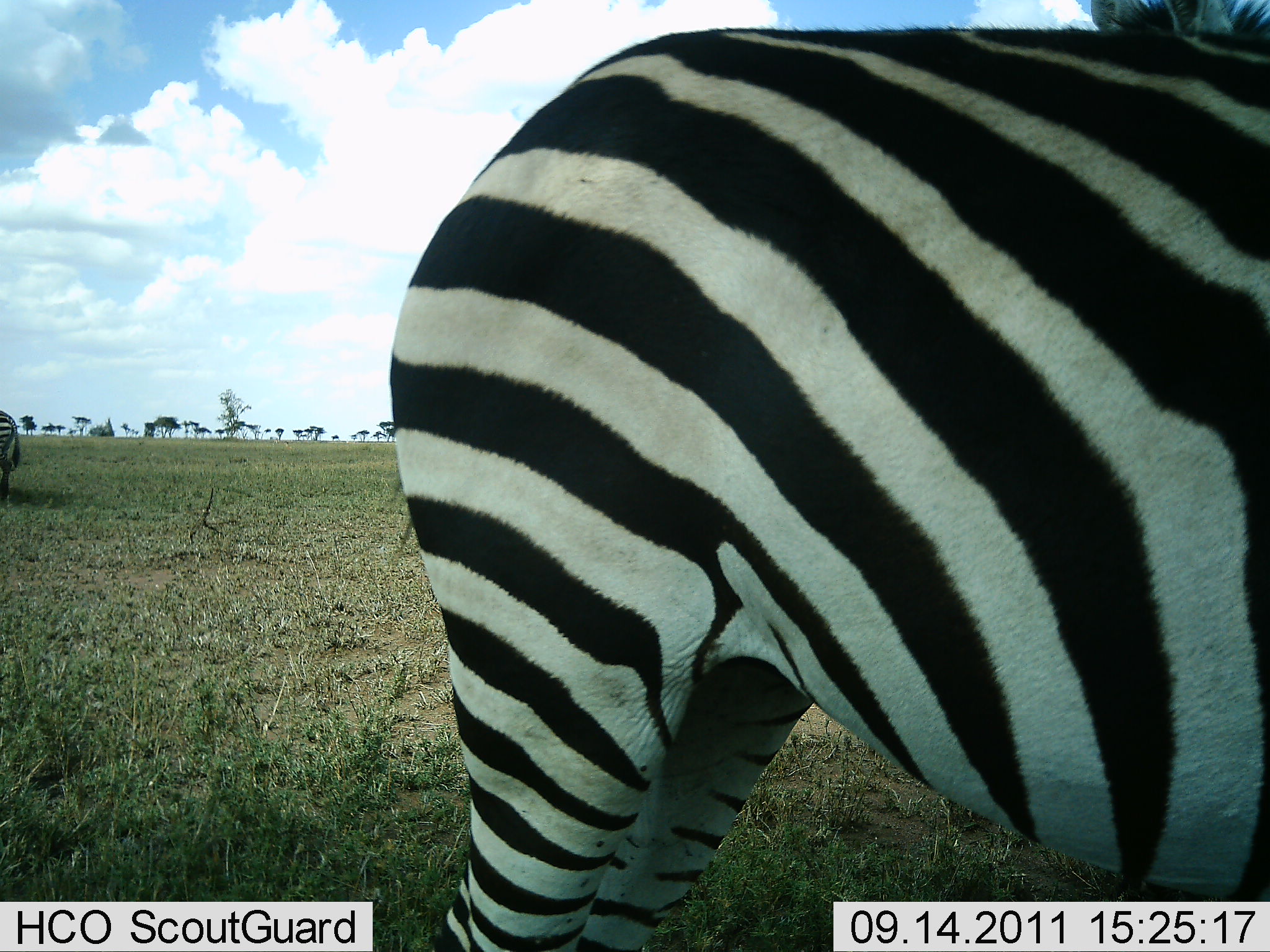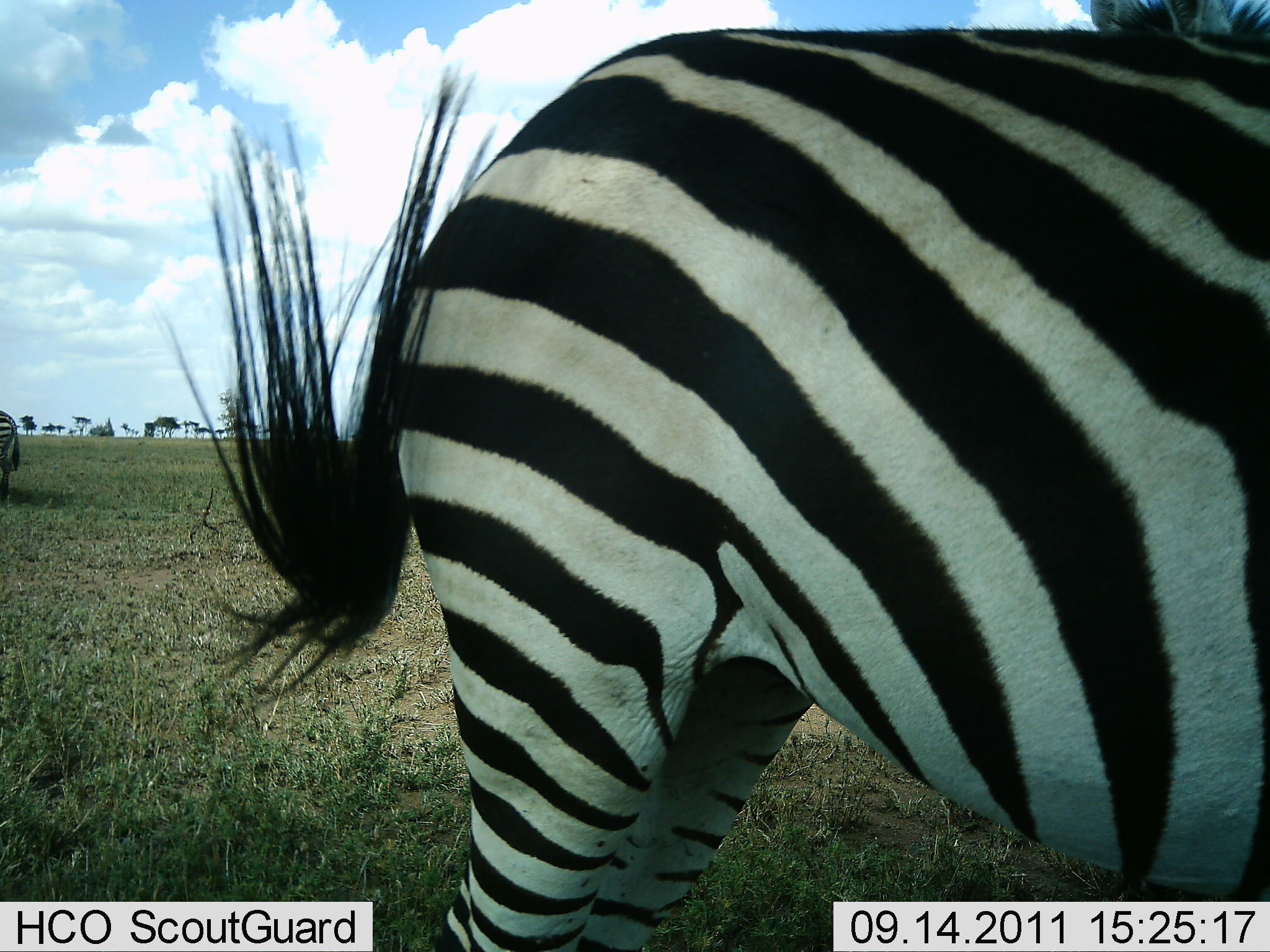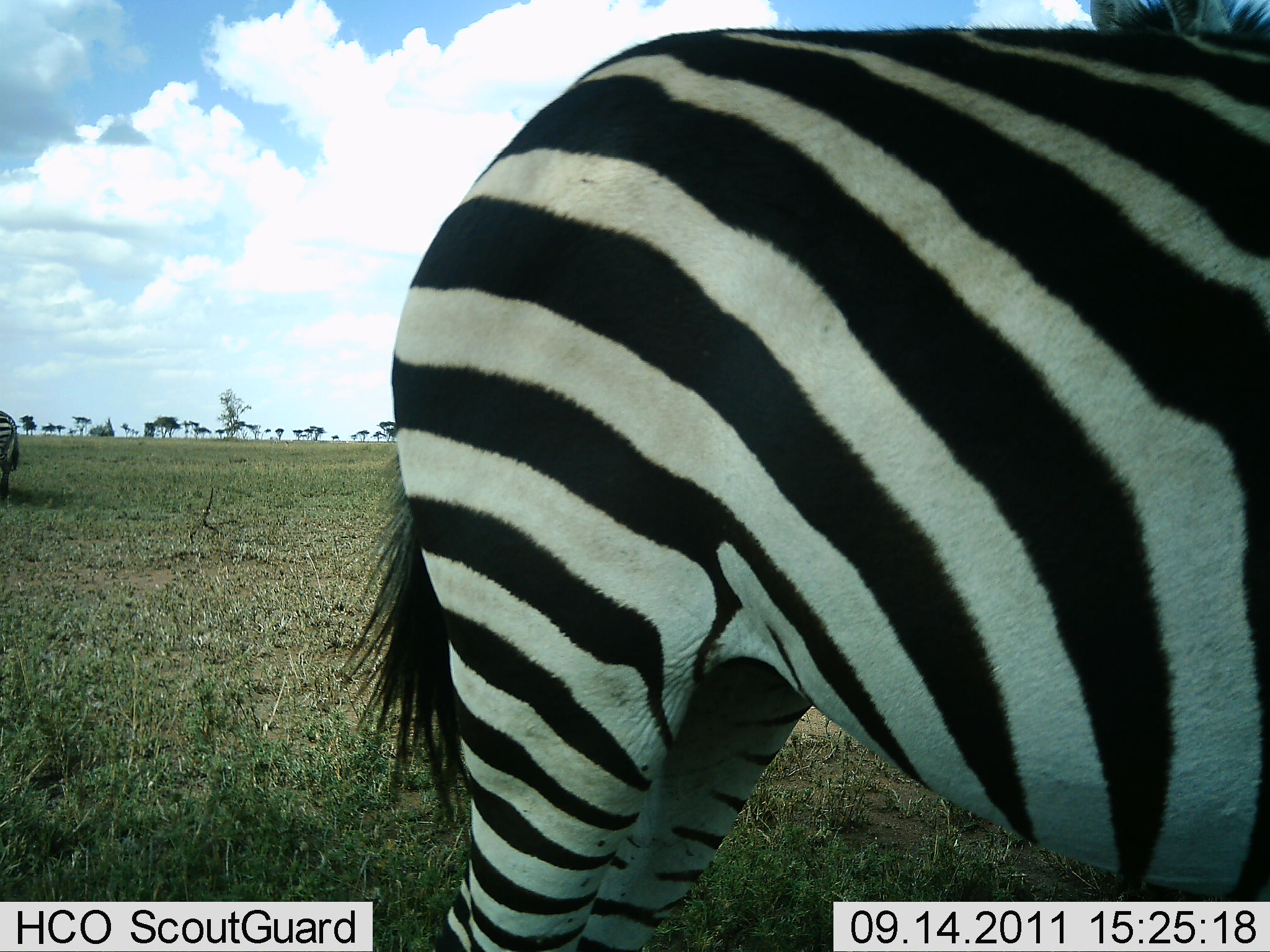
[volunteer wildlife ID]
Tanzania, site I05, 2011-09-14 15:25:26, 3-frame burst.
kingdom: Animalia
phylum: Chordata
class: Mammalia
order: Perissodactyla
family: Equidae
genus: Equus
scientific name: Equus quagga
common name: plains zebra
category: zebra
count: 2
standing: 90%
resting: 10%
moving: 10%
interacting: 10%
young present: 0%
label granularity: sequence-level